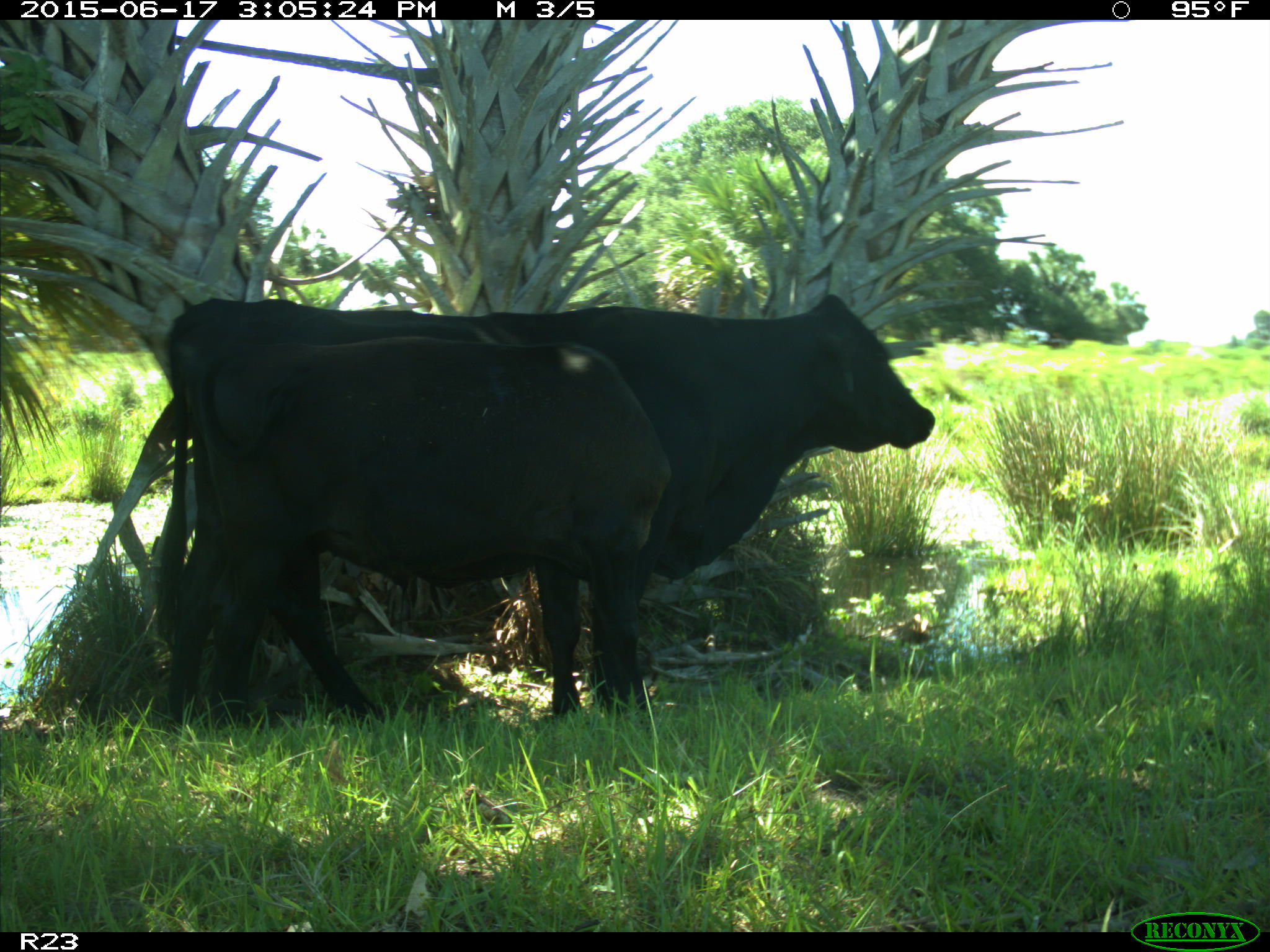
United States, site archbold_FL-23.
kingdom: Animalia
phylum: Chordata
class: Mammalia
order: Artiodactyla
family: Bovidae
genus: Bos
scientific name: Bos taurus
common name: domestic cow